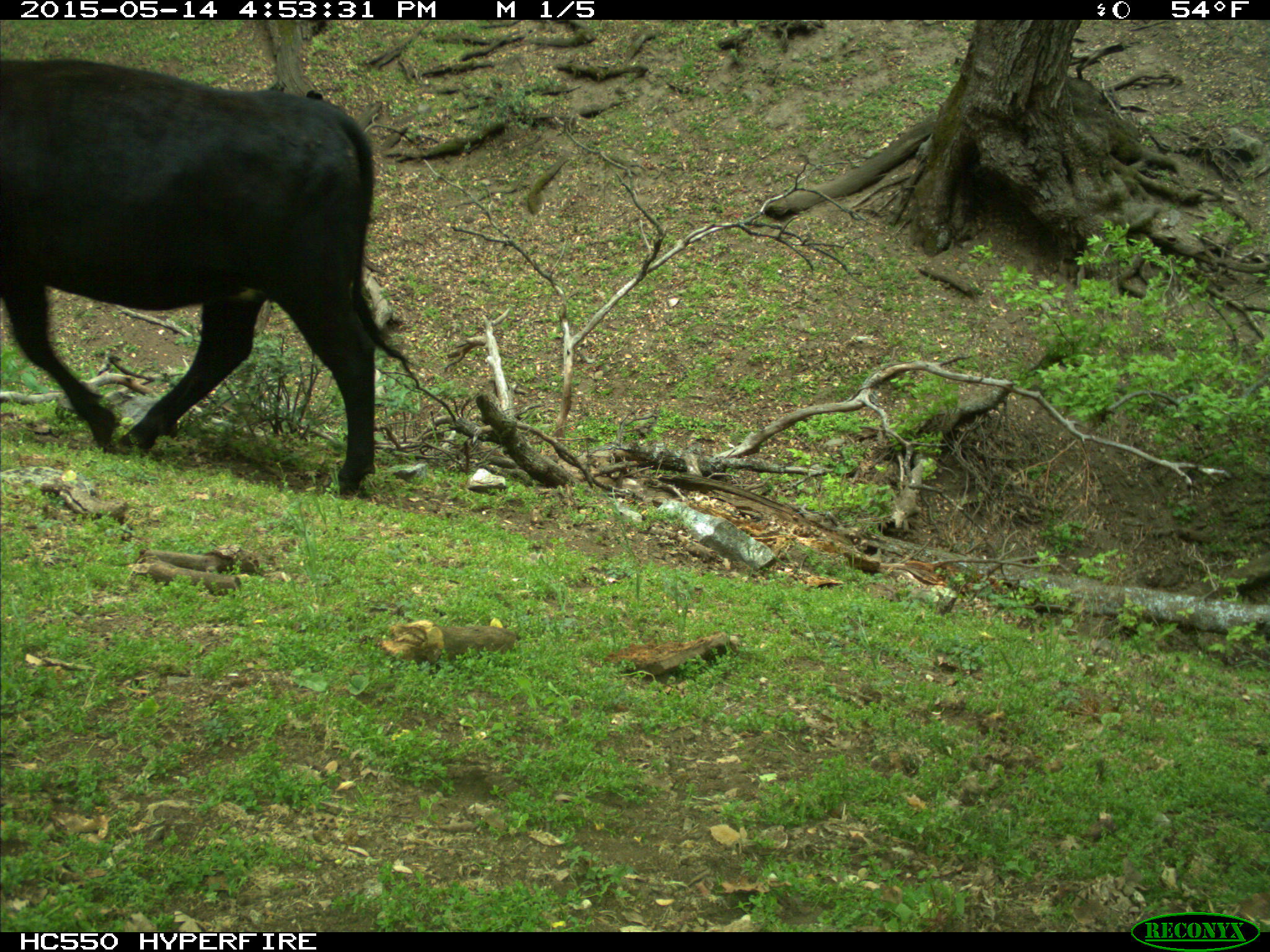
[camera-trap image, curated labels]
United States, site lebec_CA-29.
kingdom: Animalia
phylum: Chordata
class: Mammalia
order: Artiodactyla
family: Bovidae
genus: Bos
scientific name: Bos taurus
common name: domestic cow